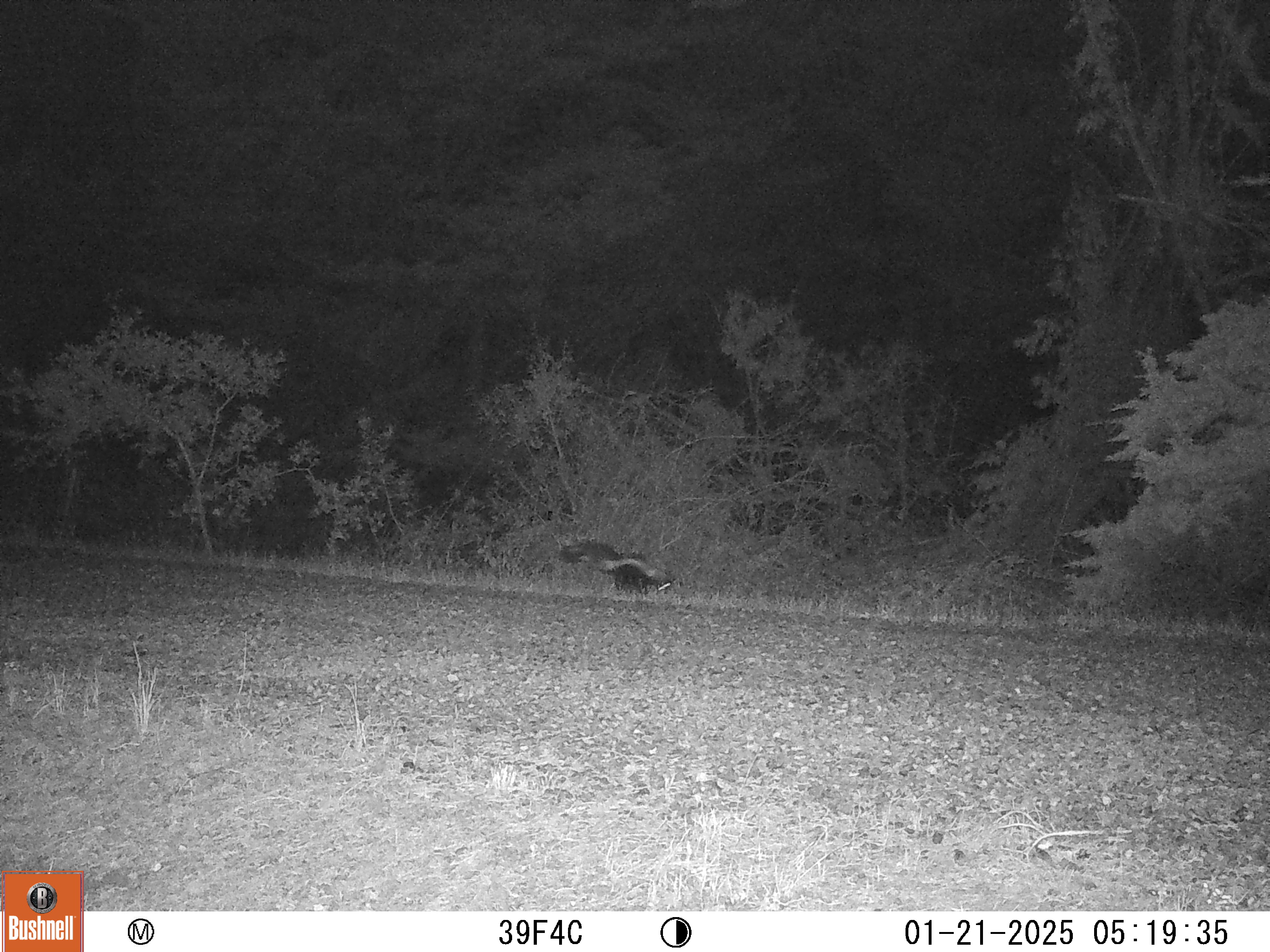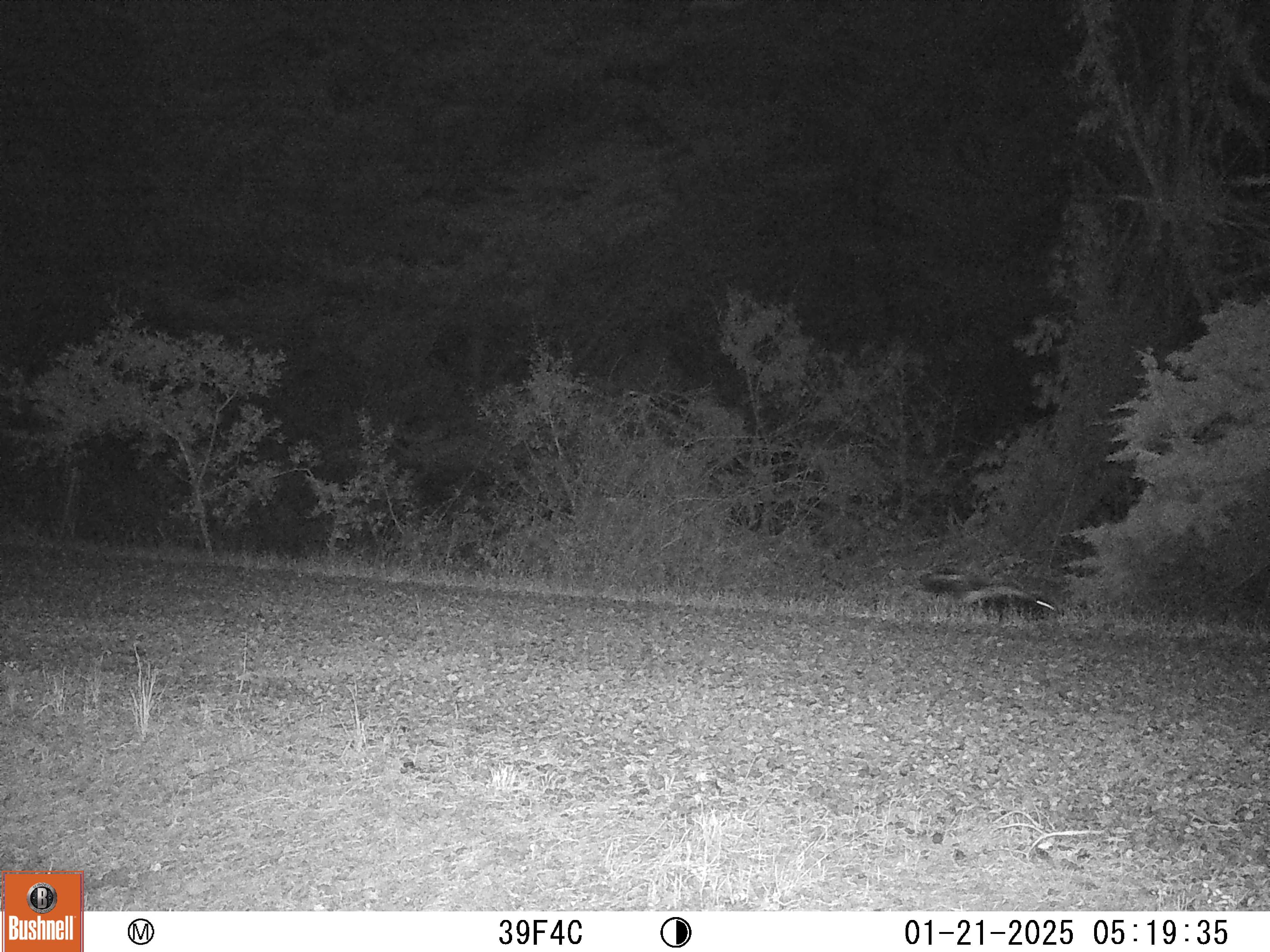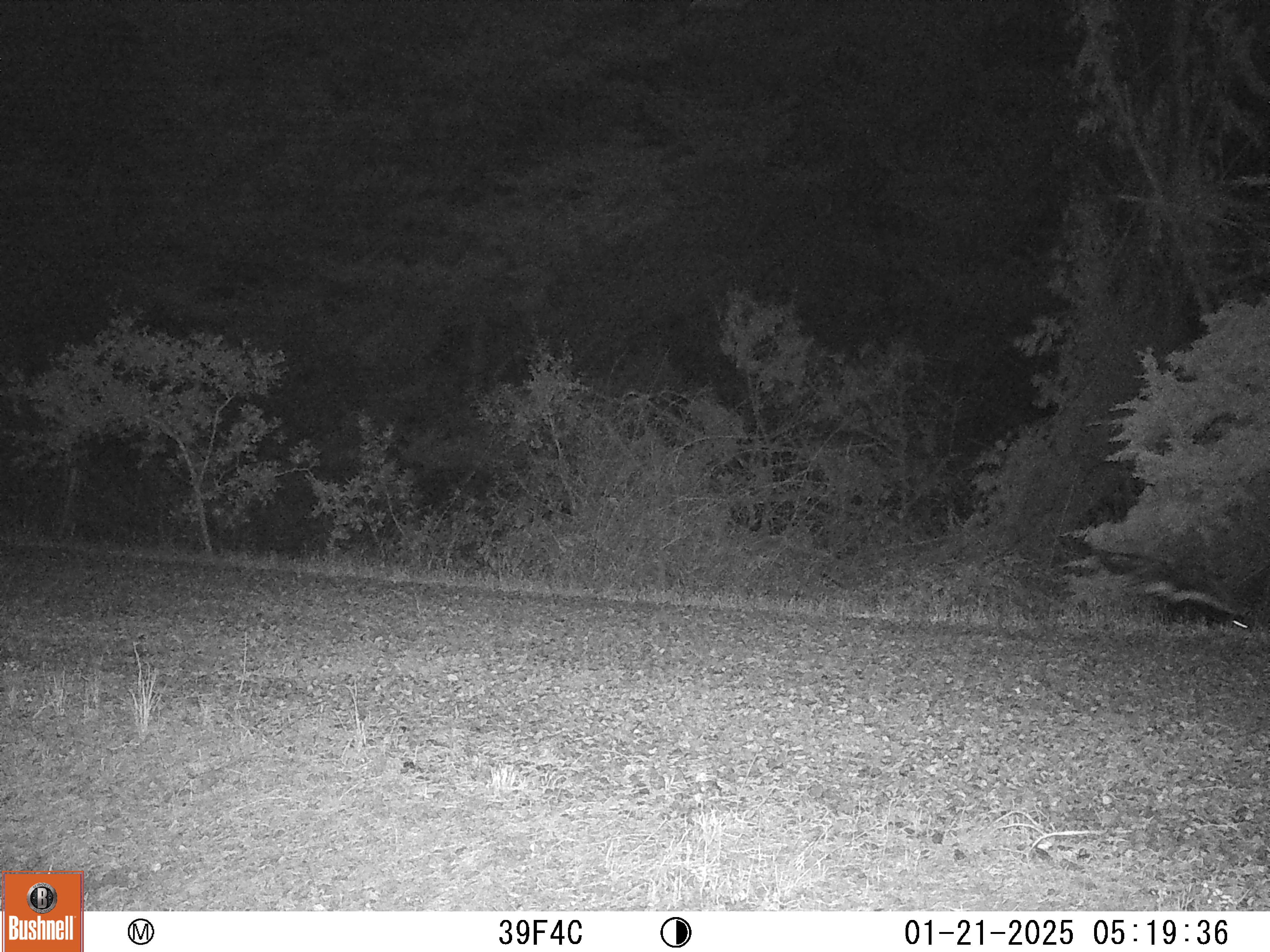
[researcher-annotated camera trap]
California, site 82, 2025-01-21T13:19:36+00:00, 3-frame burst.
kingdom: Animalia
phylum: Chordata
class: Mammalia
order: Carnivora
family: Mephitidae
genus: Mephitis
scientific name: Mephitis mephitis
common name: striped skunk